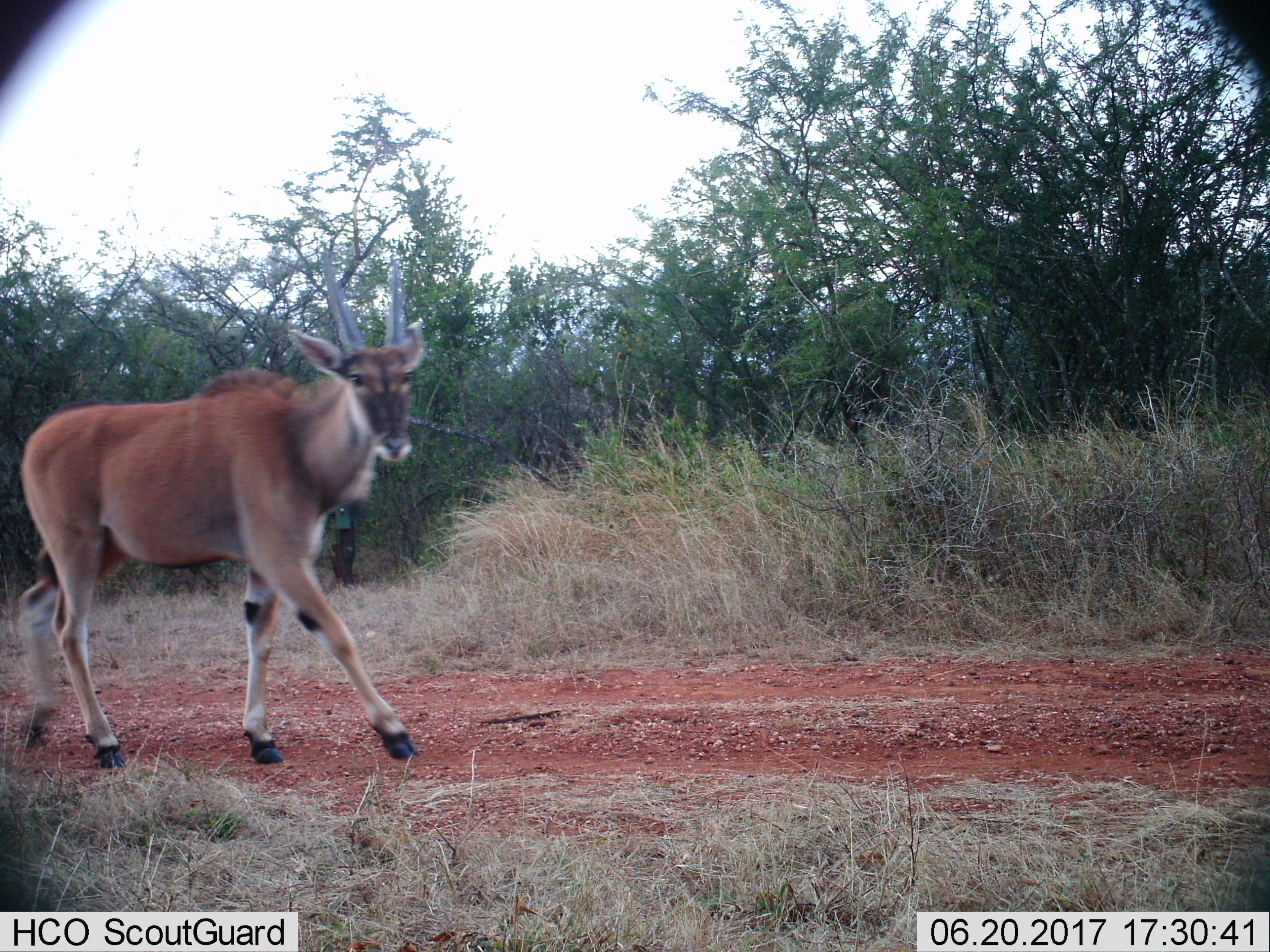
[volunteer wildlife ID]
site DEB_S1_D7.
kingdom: Animalia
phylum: Chordata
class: Mammalia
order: Artiodactyla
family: Bovidae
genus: Tragelaphus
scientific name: Tragelaphus oryx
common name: eland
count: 1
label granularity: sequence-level